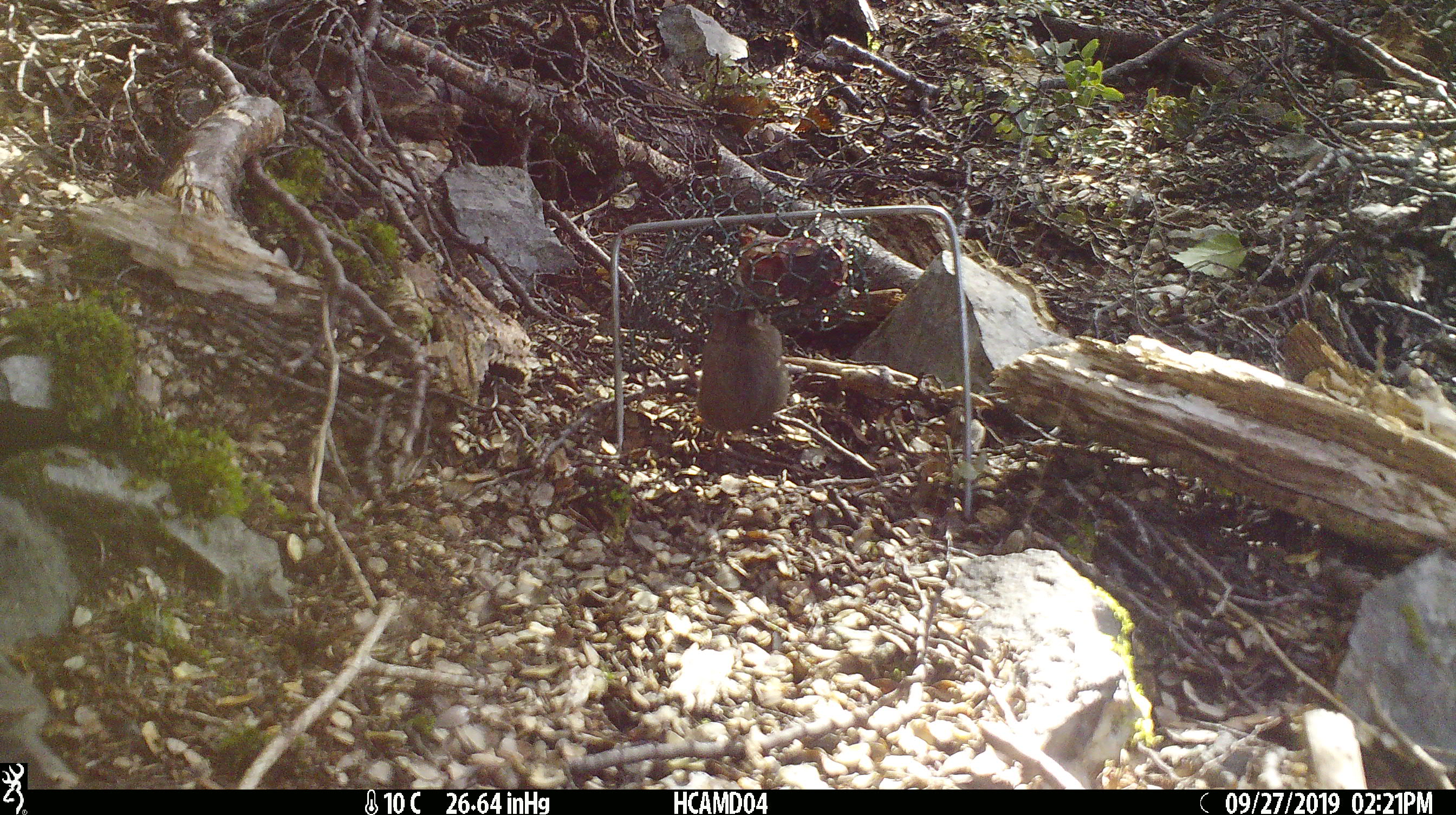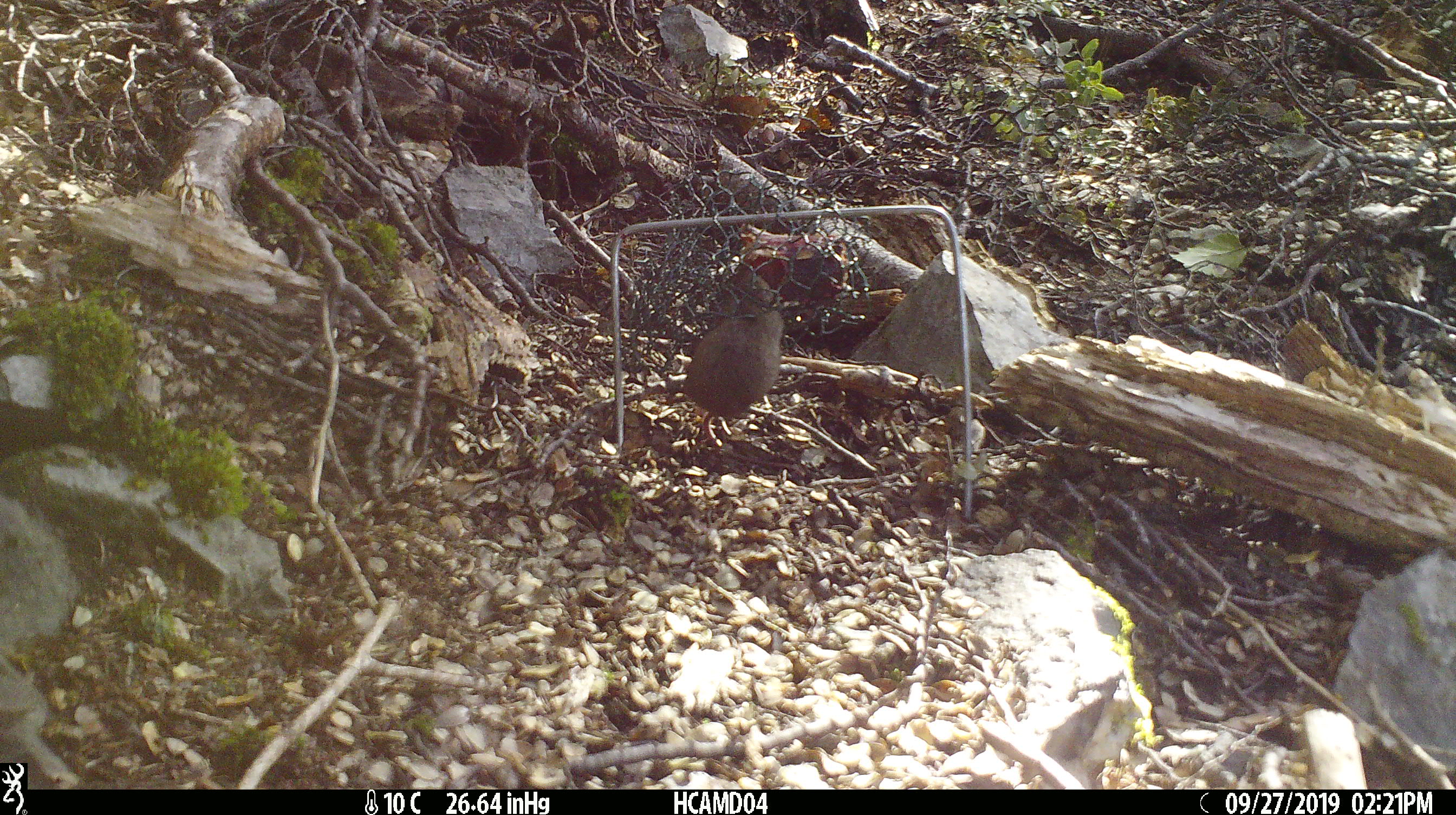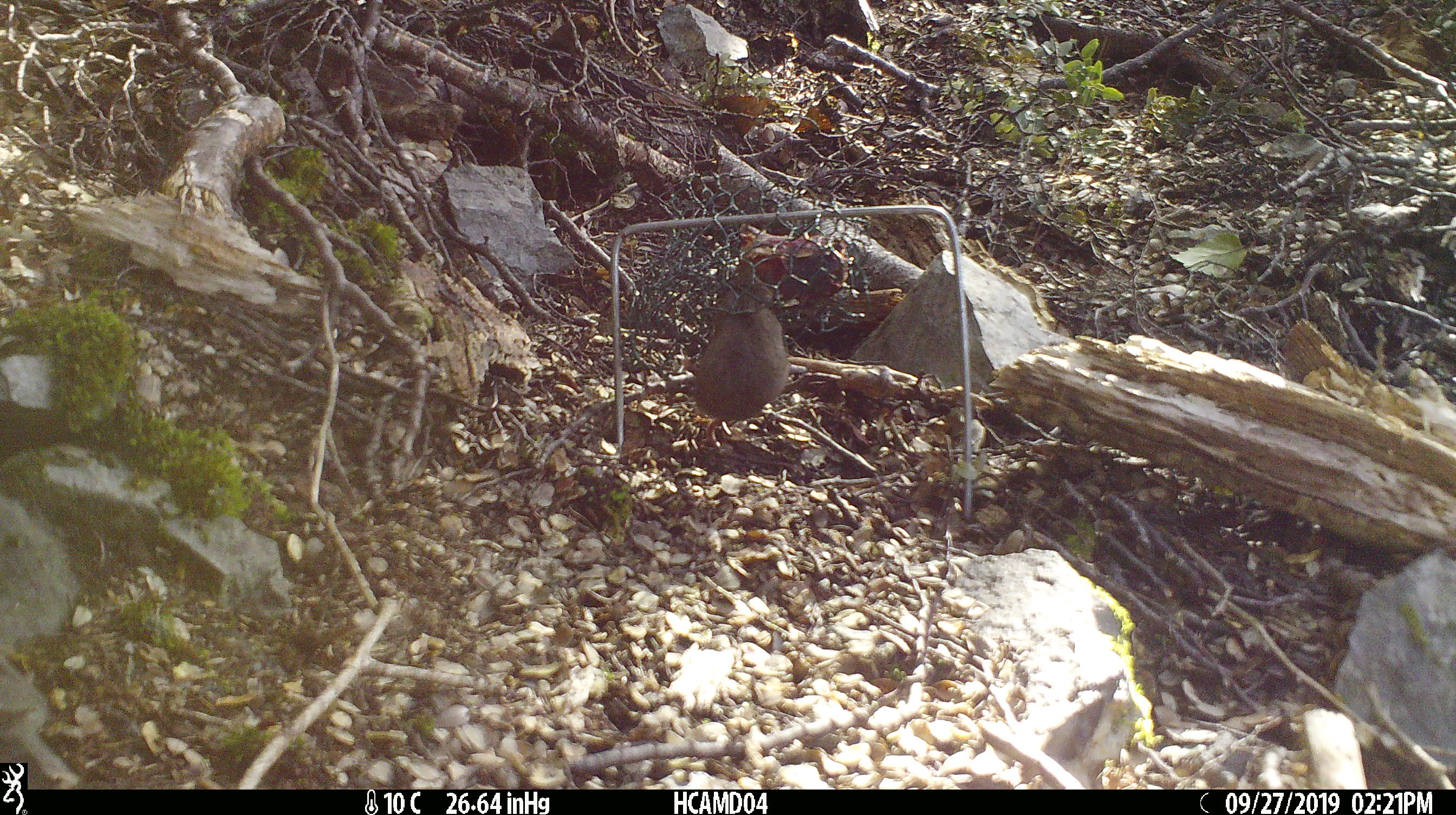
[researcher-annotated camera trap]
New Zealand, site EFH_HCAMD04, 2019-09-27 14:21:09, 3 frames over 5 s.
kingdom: Animalia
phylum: Chordata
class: Mammalia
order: Rodentia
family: Muridae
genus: Mus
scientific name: Mus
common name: mouse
Mouse (Mus).